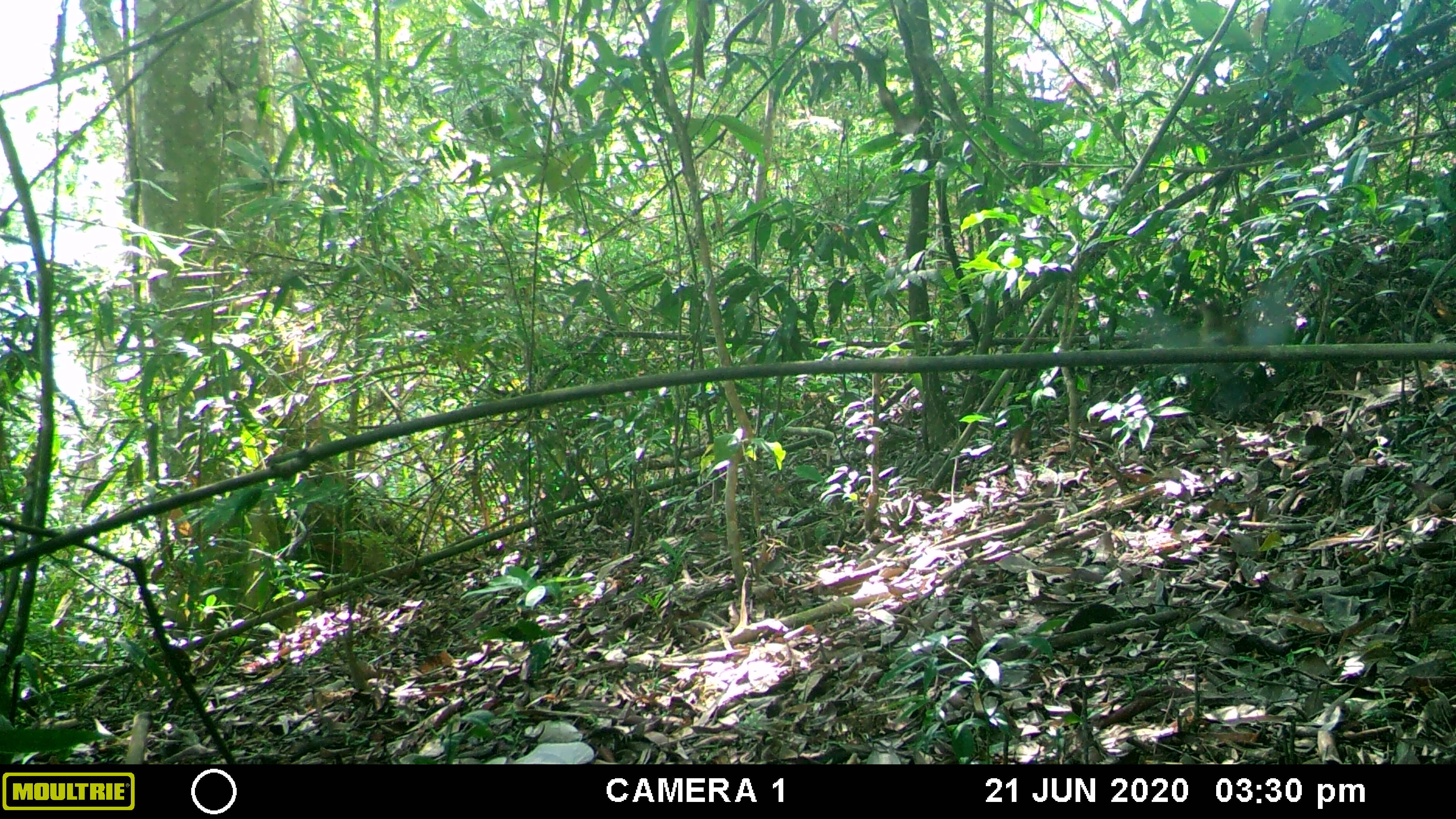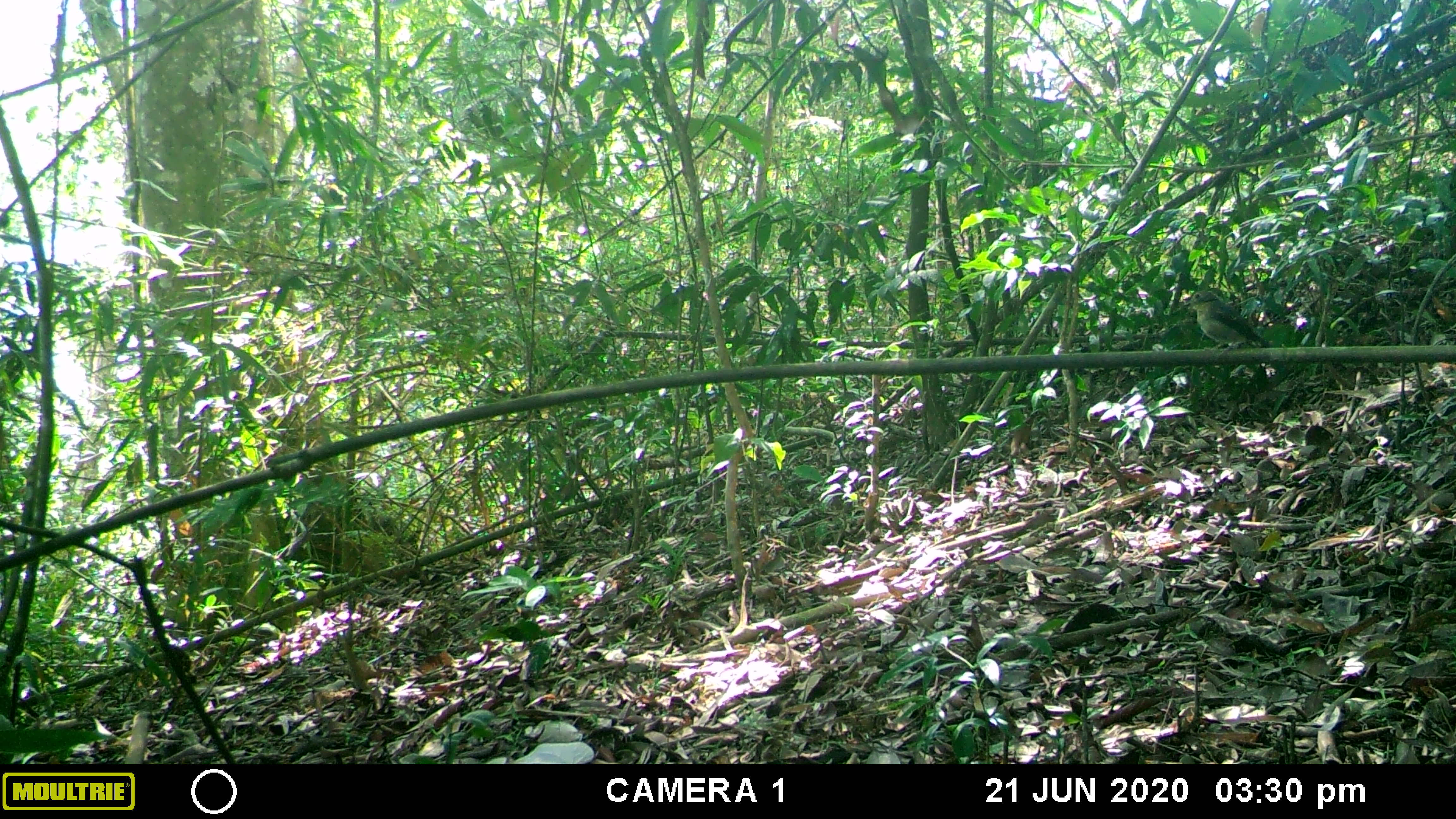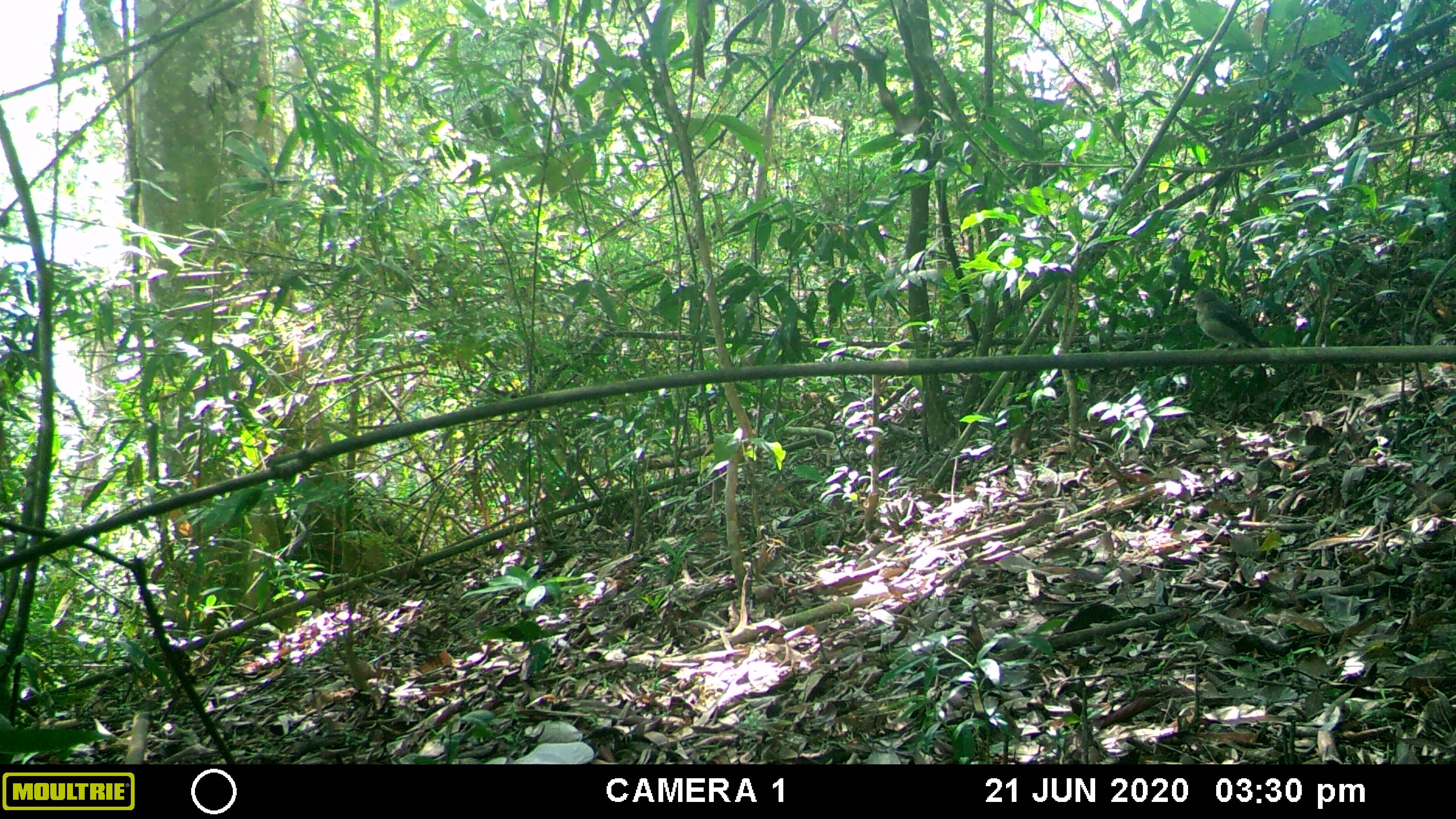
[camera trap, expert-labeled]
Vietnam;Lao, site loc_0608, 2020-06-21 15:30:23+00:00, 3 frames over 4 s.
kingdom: Animalia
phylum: Chordata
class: Aves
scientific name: Aves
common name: bird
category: unidentified bird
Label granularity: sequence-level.